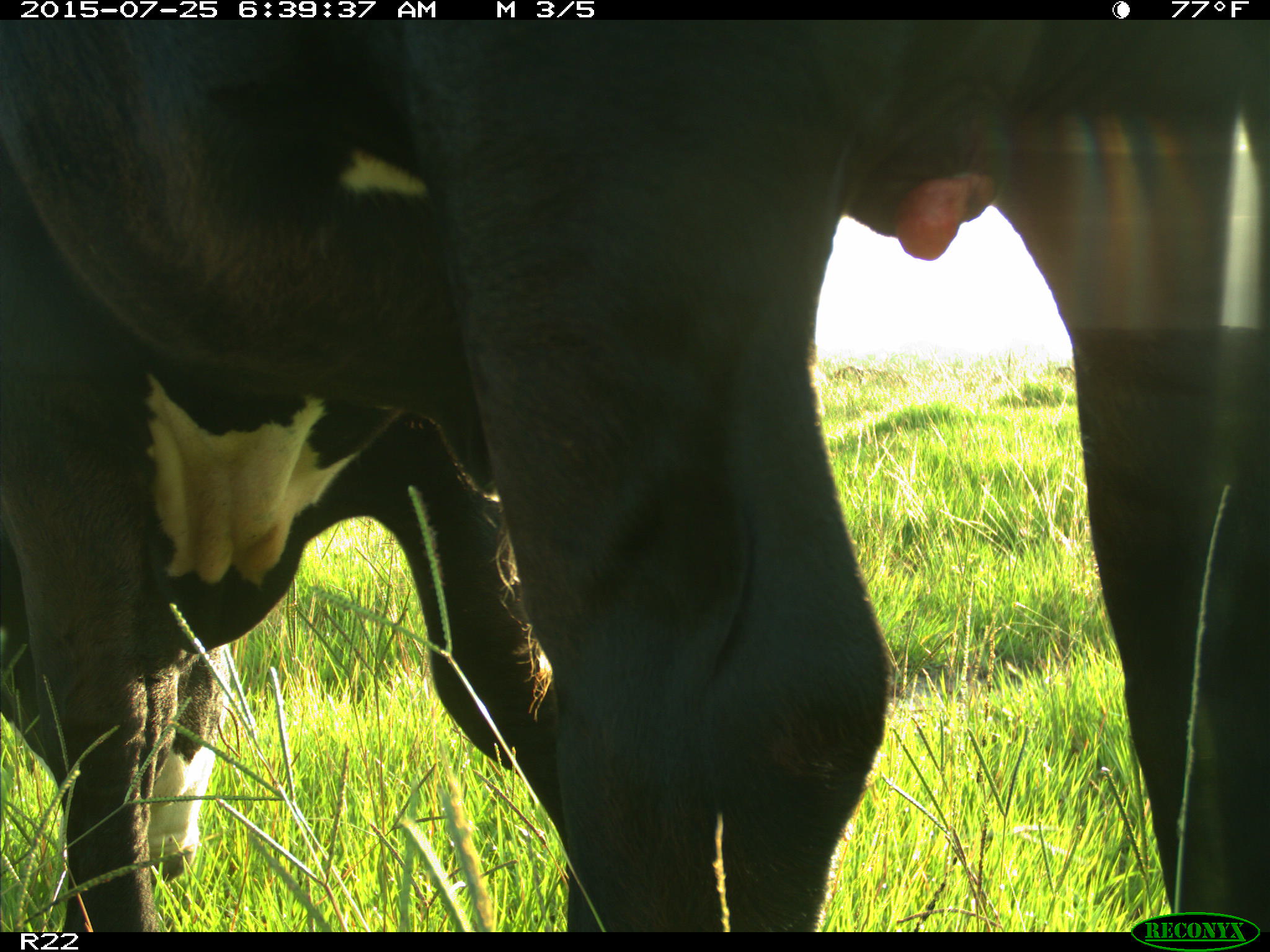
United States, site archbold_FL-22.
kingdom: Animalia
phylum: Chordata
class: Mammalia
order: Artiodactyla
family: Bovidae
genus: Bos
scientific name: Bos taurus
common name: domestic cow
Bos taurus (domestic cow).